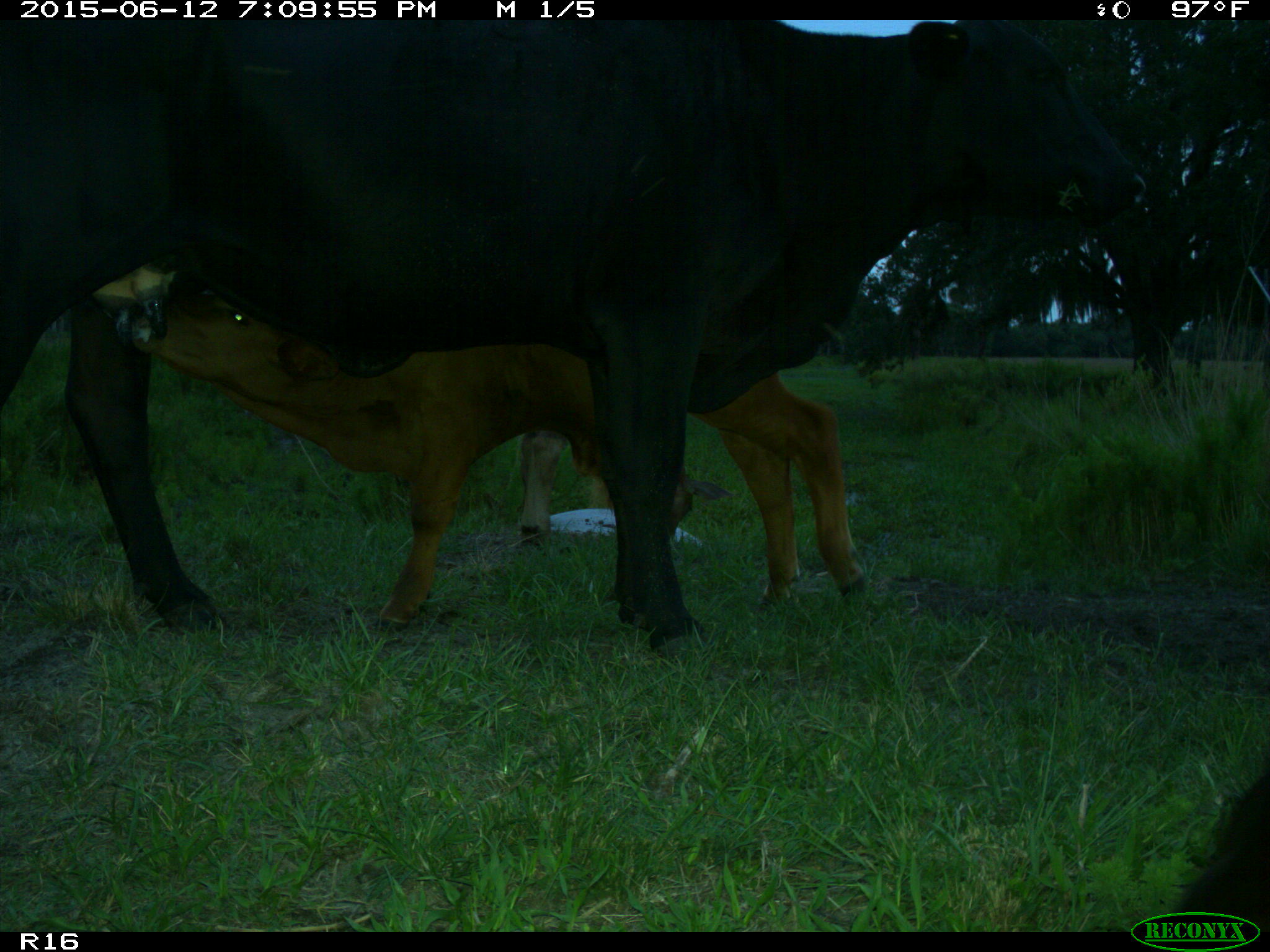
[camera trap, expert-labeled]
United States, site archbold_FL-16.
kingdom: Animalia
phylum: Chordata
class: Mammalia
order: Artiodactyla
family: Bovidae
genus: Bos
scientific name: Bos taurus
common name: domestic cow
Bos taurus (domestic cow).